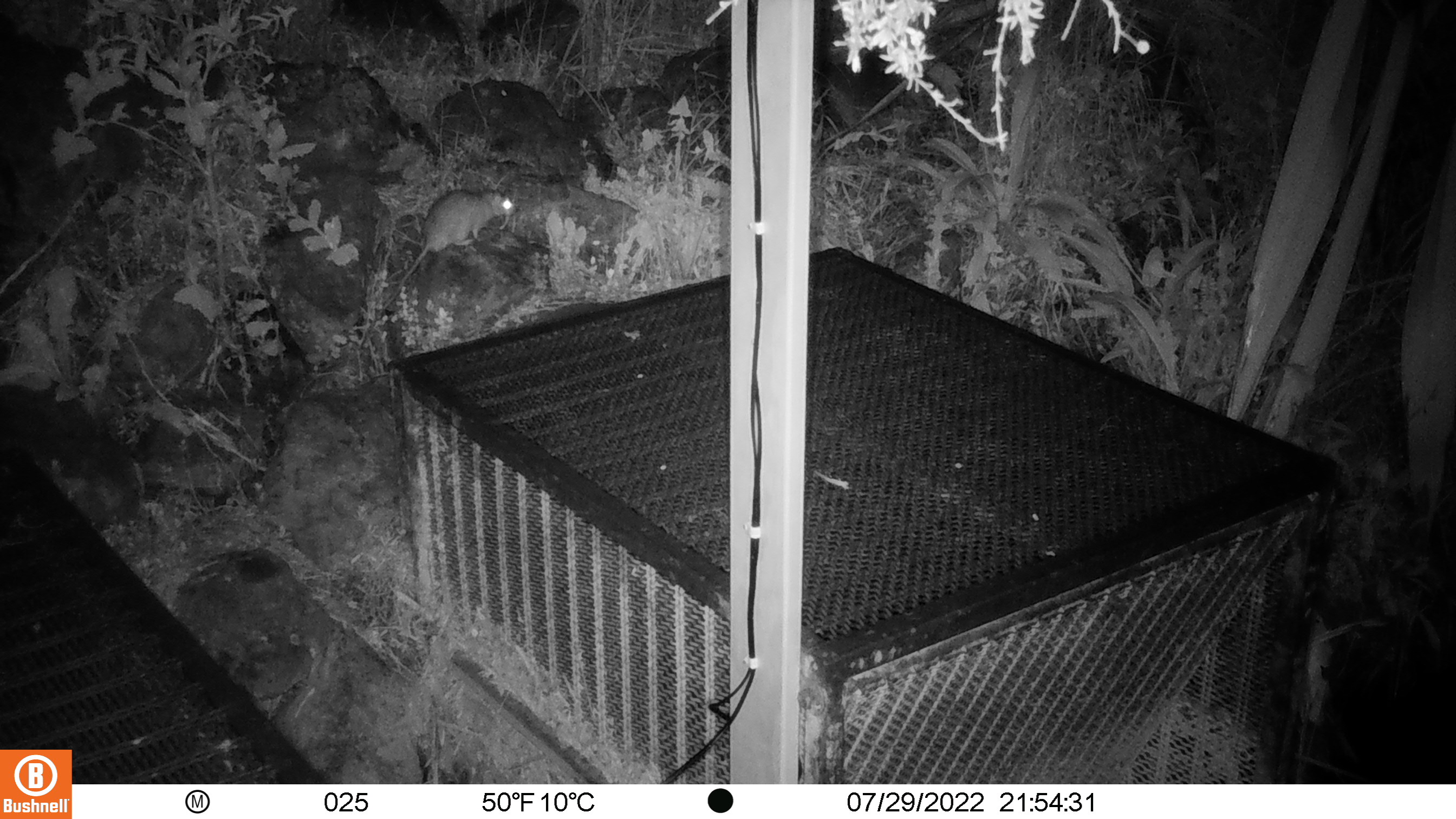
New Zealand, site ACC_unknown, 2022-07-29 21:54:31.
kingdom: Animalia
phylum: Chordata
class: Mammalia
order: Rodentia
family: Muridae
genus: Rattus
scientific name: Rattus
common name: rat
Rat (Rattus).